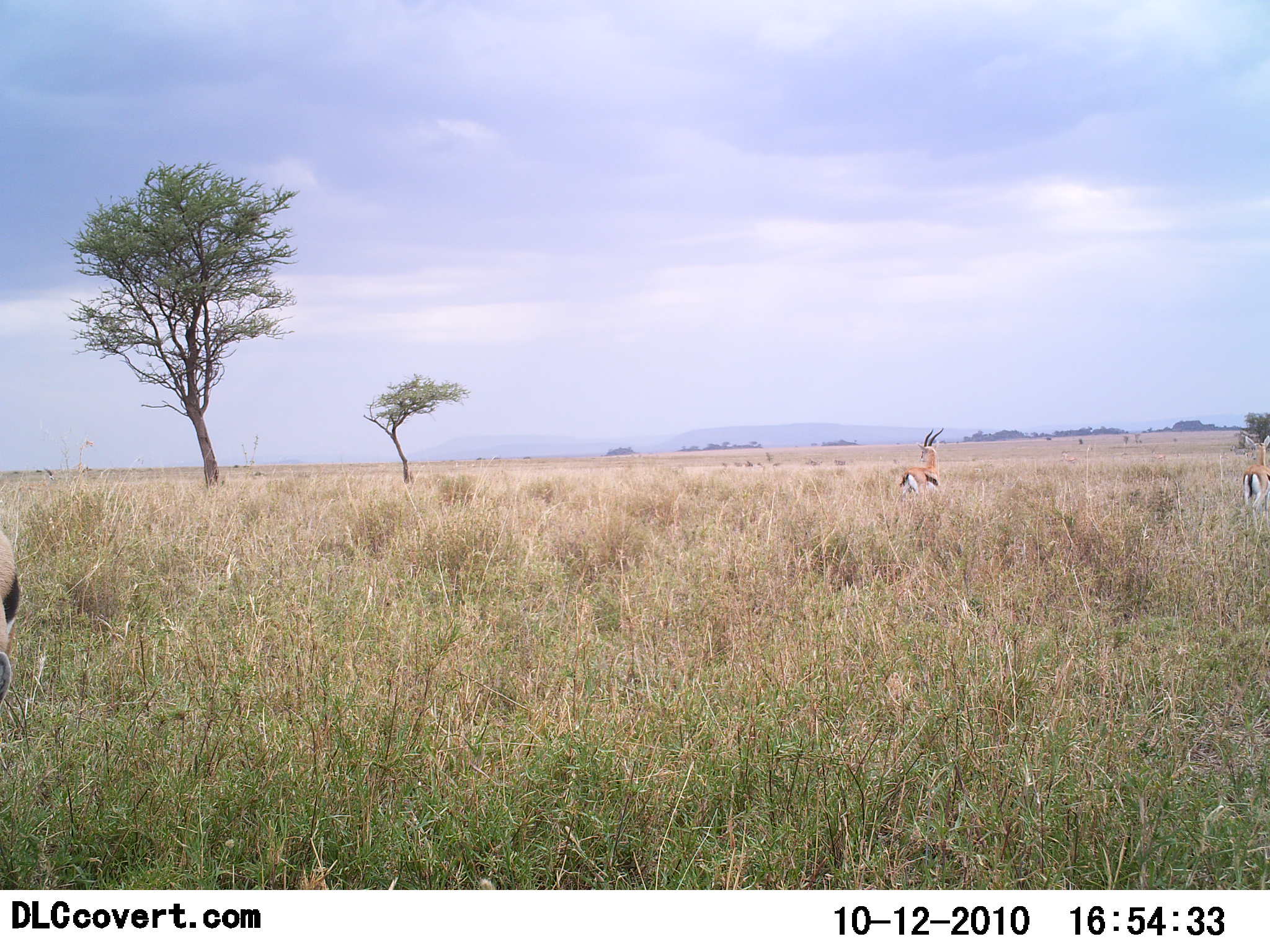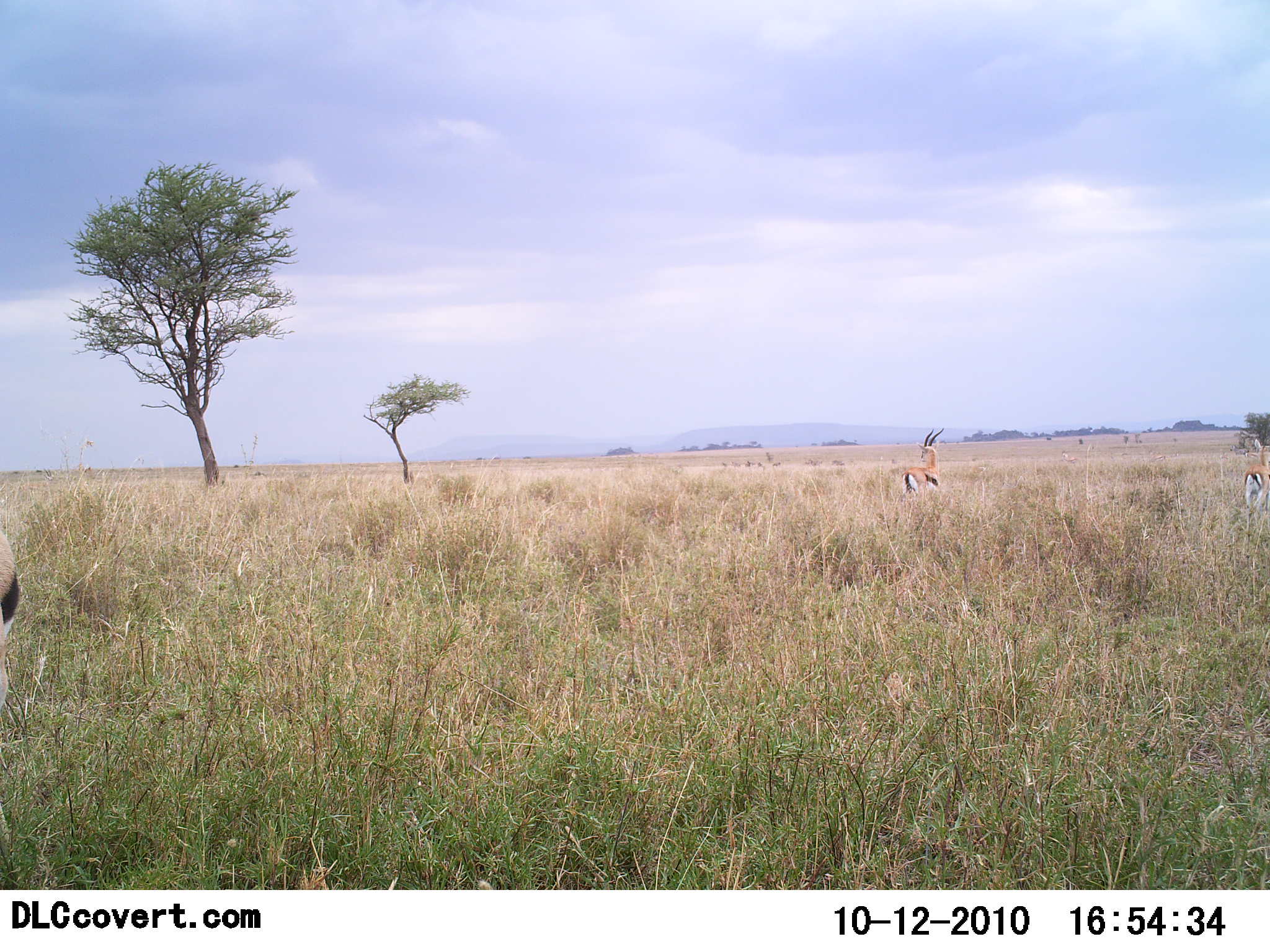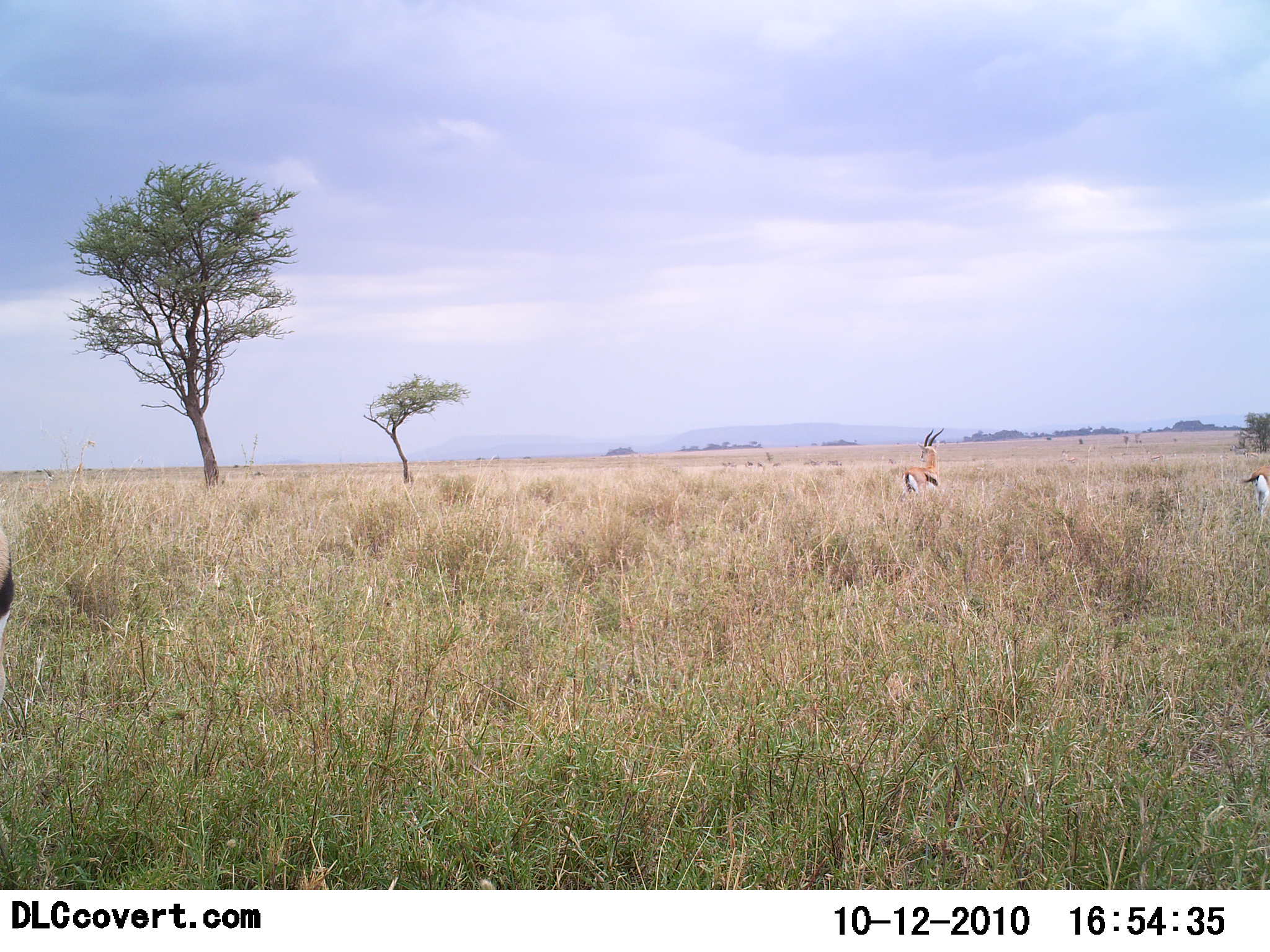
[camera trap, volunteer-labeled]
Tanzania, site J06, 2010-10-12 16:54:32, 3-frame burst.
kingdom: Animalia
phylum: Chordata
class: Mammalia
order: Artiodactyla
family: Bovidae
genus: Eudorcas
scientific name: Eudorcas thomsonii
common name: thomson's gazelle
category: gazellethomsons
Gazellethomsons (thomson's gazelle) (Eudorcas thomsonii), count 3. Behavior (volunteer vote fractions): standing 82%, resting 0%, moving 27%, interacting 0%. Young present (vote fraction): 0%. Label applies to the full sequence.